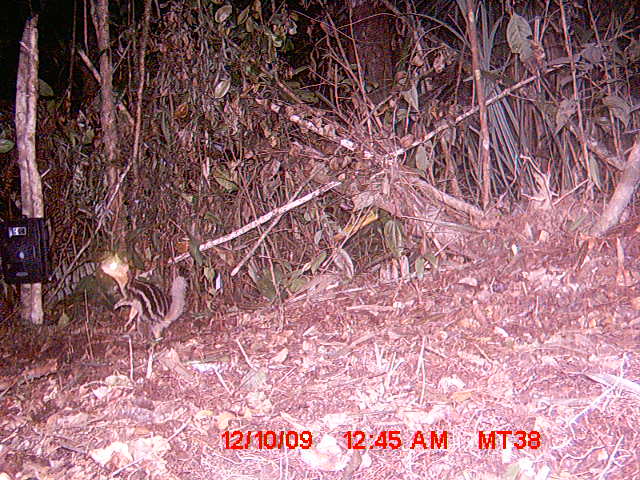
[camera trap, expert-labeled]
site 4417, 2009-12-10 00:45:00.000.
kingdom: Animalia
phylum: Chordata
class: Mammalia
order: Carnivora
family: Eupleridae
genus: Galidictis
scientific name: Galidictis fasciata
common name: broad-striped vontsira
Galidictis fasciata (broad-striped vontsira), count 1.